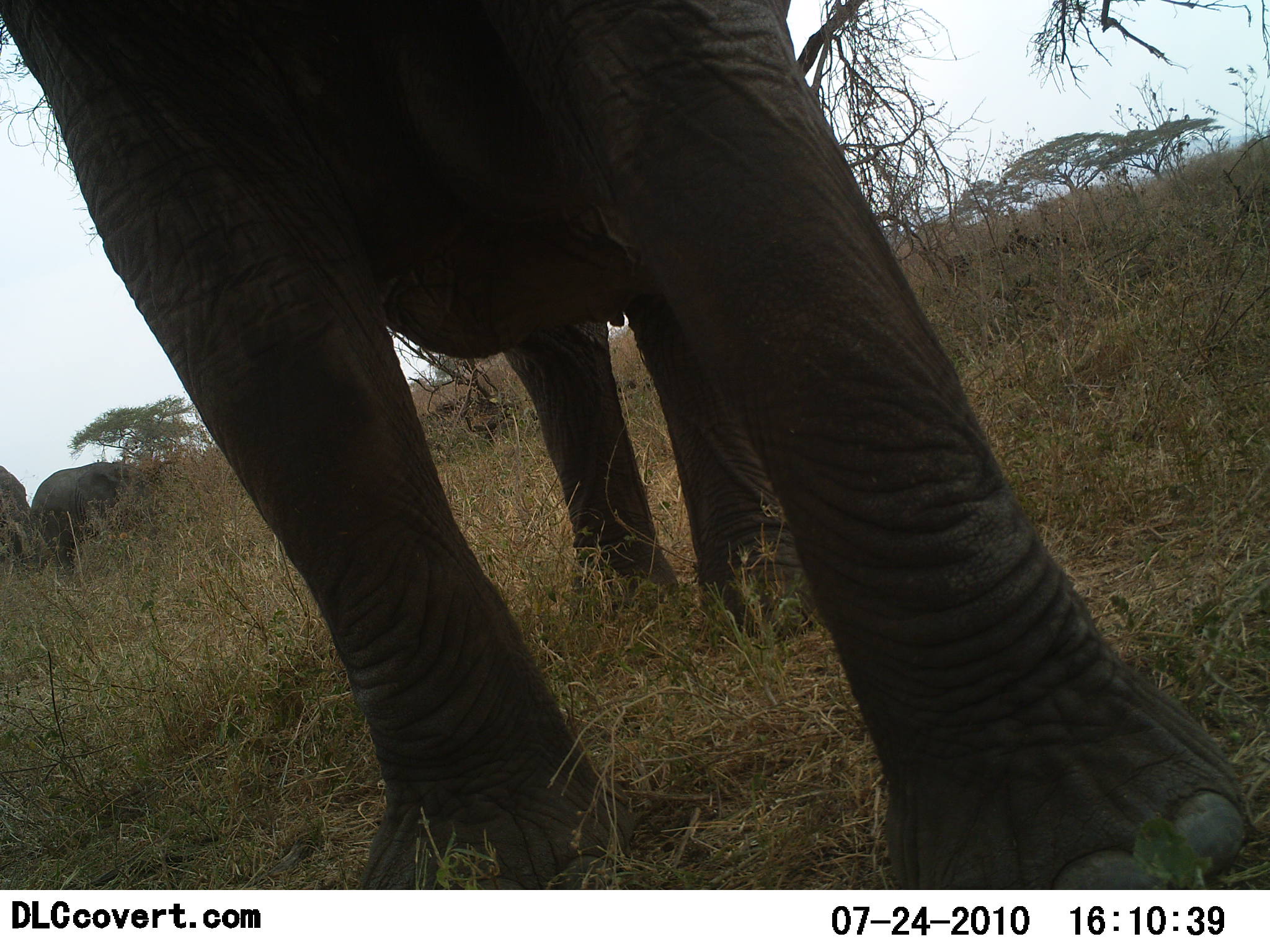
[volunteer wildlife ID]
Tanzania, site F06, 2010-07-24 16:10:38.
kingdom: Animalia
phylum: Chordata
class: Mammalia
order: Proboscidea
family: Elephantidae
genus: Loxodonta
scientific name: Loxodonta africana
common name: african bush elephant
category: elephant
Elephant (african bush elephant) (Loxodonta africana), count 2. Behavior (volunteer vote fractions): standing 90%, resting 0%, moving 10%, interacting 0%. Young present (vote fraction): 40%. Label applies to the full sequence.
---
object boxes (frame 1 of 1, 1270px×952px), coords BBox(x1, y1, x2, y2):
animal: BBox(0, 1, 1253, 891); BBox(29, 461, 163, 581); BBox(0, 465, 39, 583)